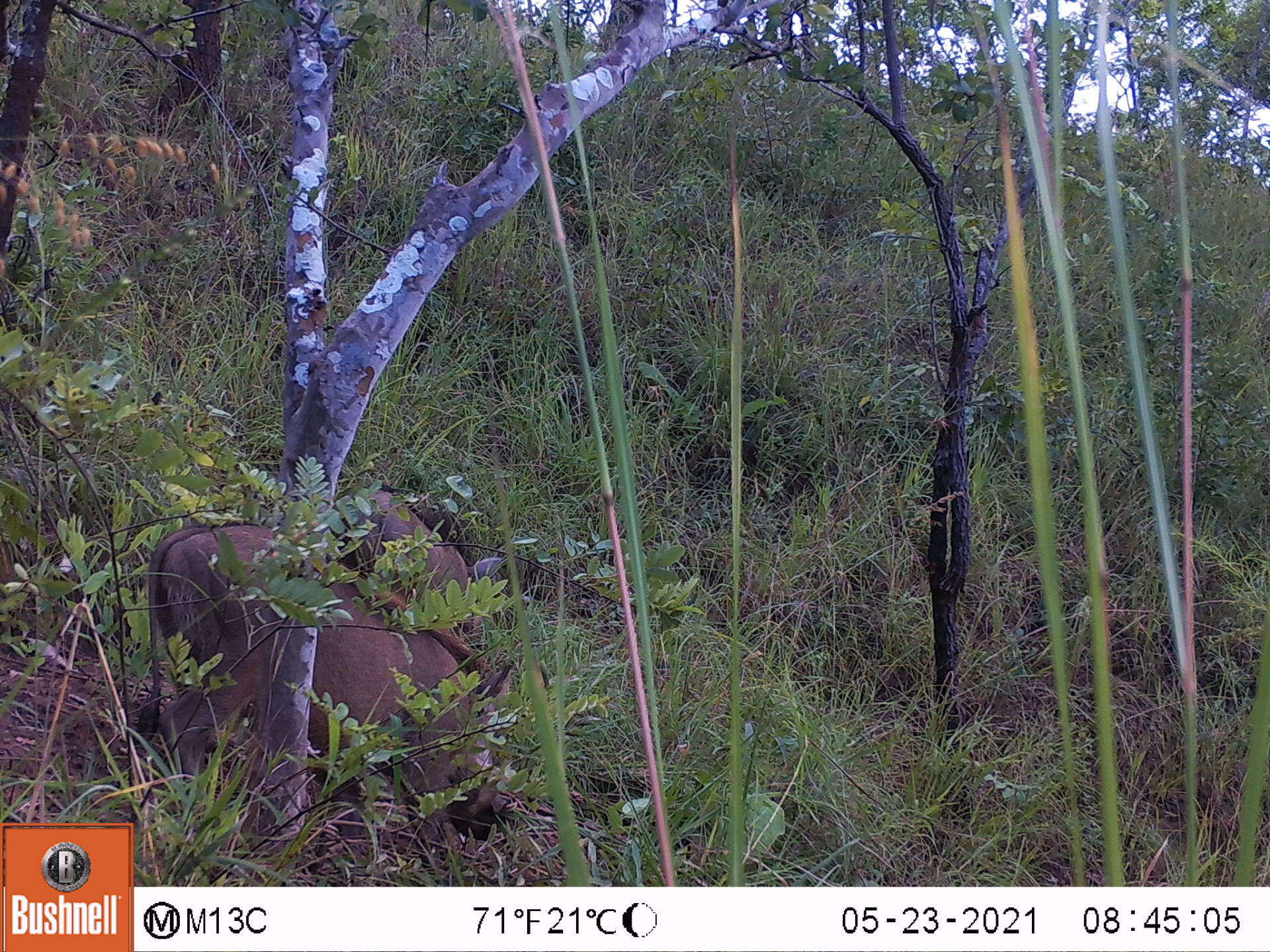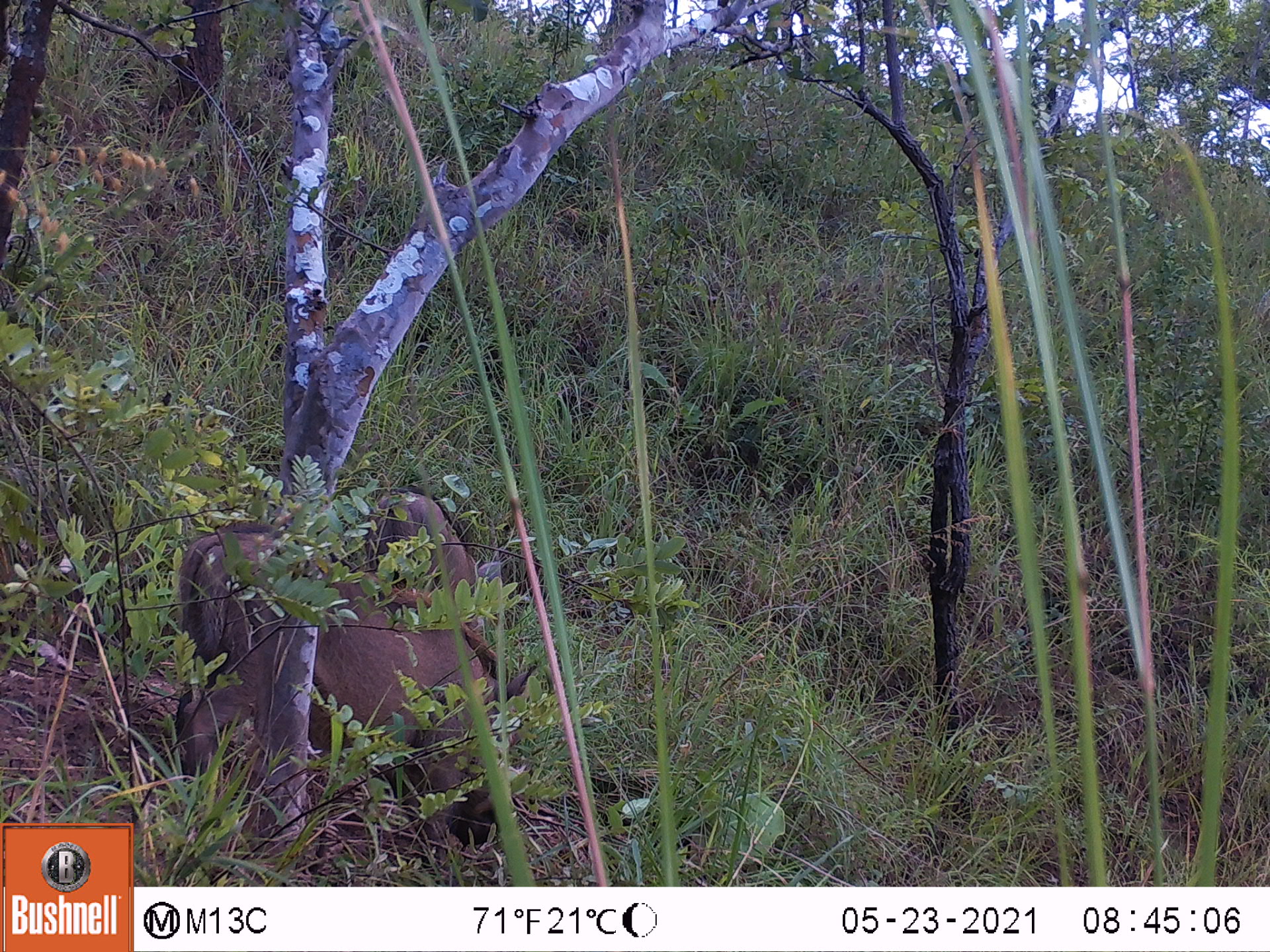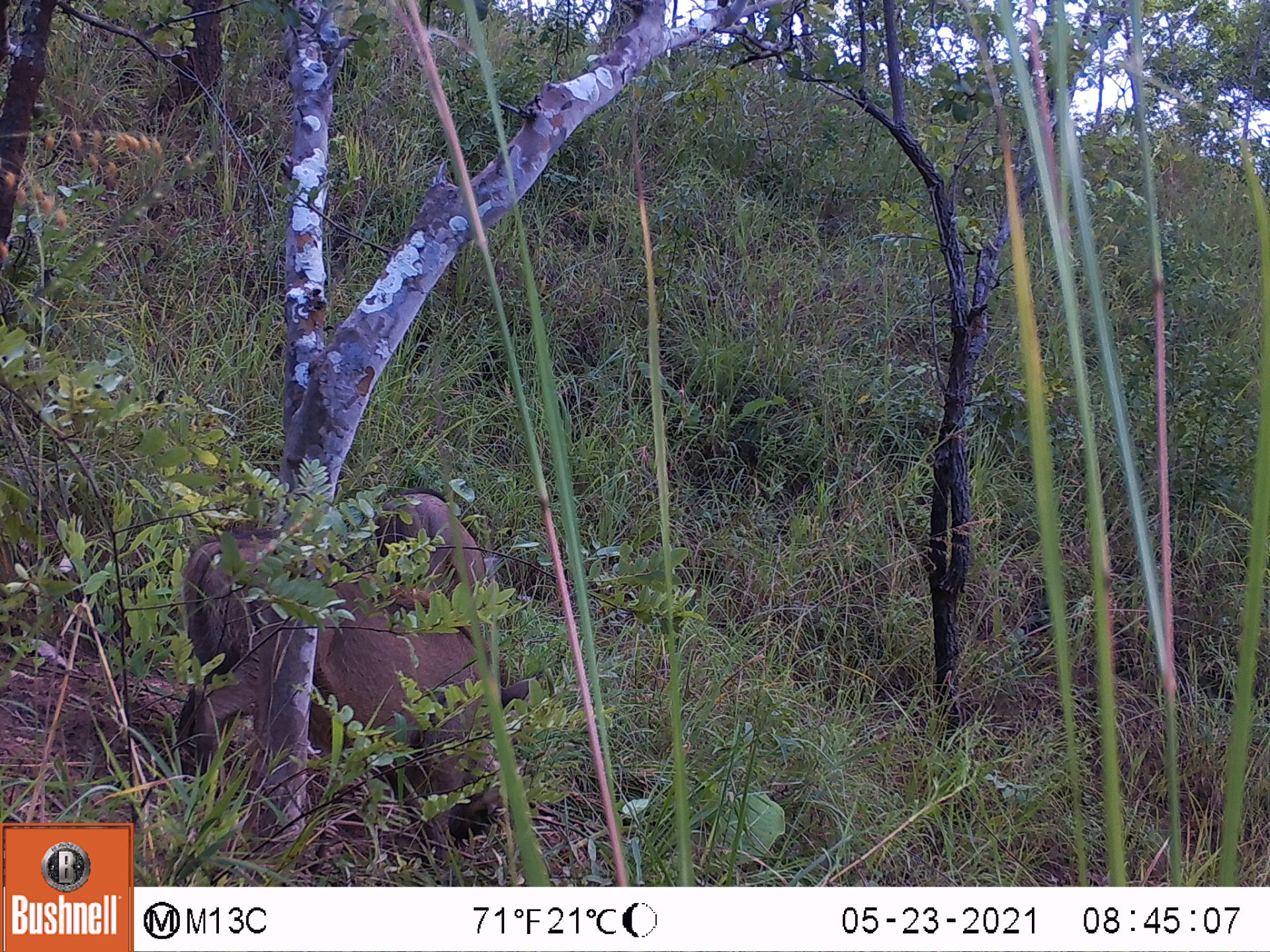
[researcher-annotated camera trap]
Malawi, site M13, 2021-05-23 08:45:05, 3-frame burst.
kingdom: Animalia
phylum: Chordata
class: Mammalia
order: Artiodactyla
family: Suidae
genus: Phacochoerus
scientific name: Phacochoerus africanus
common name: common warthog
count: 2